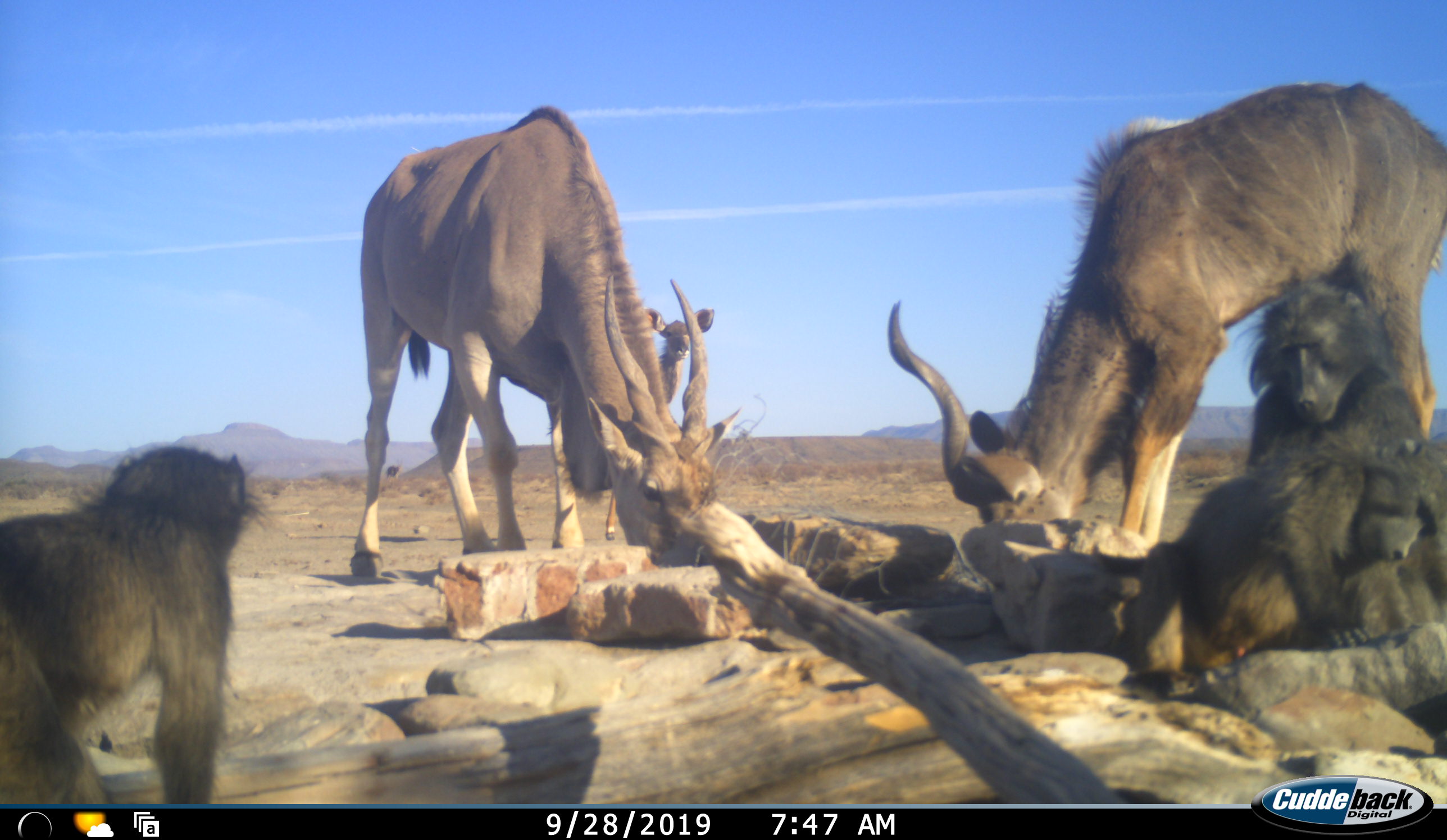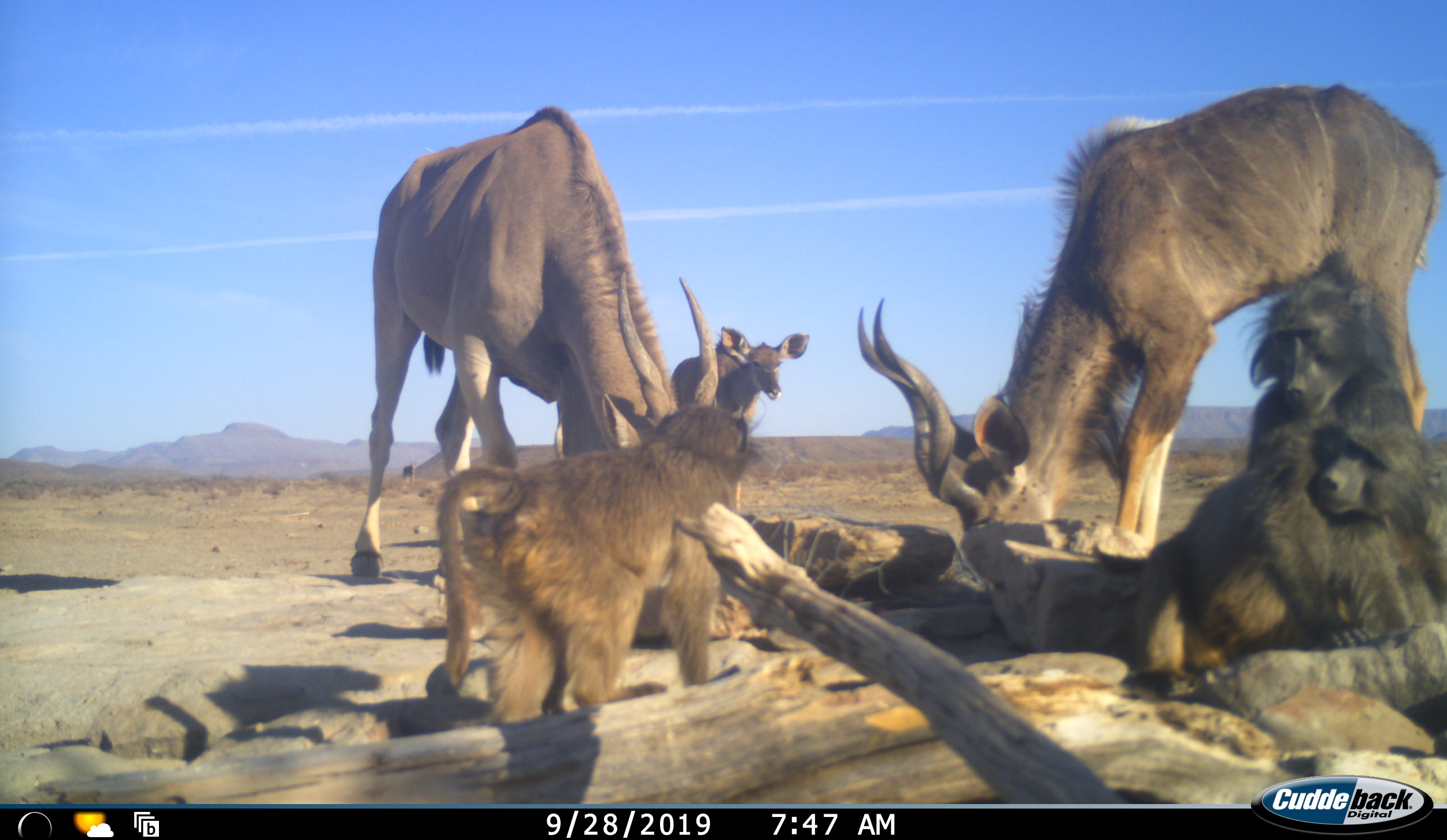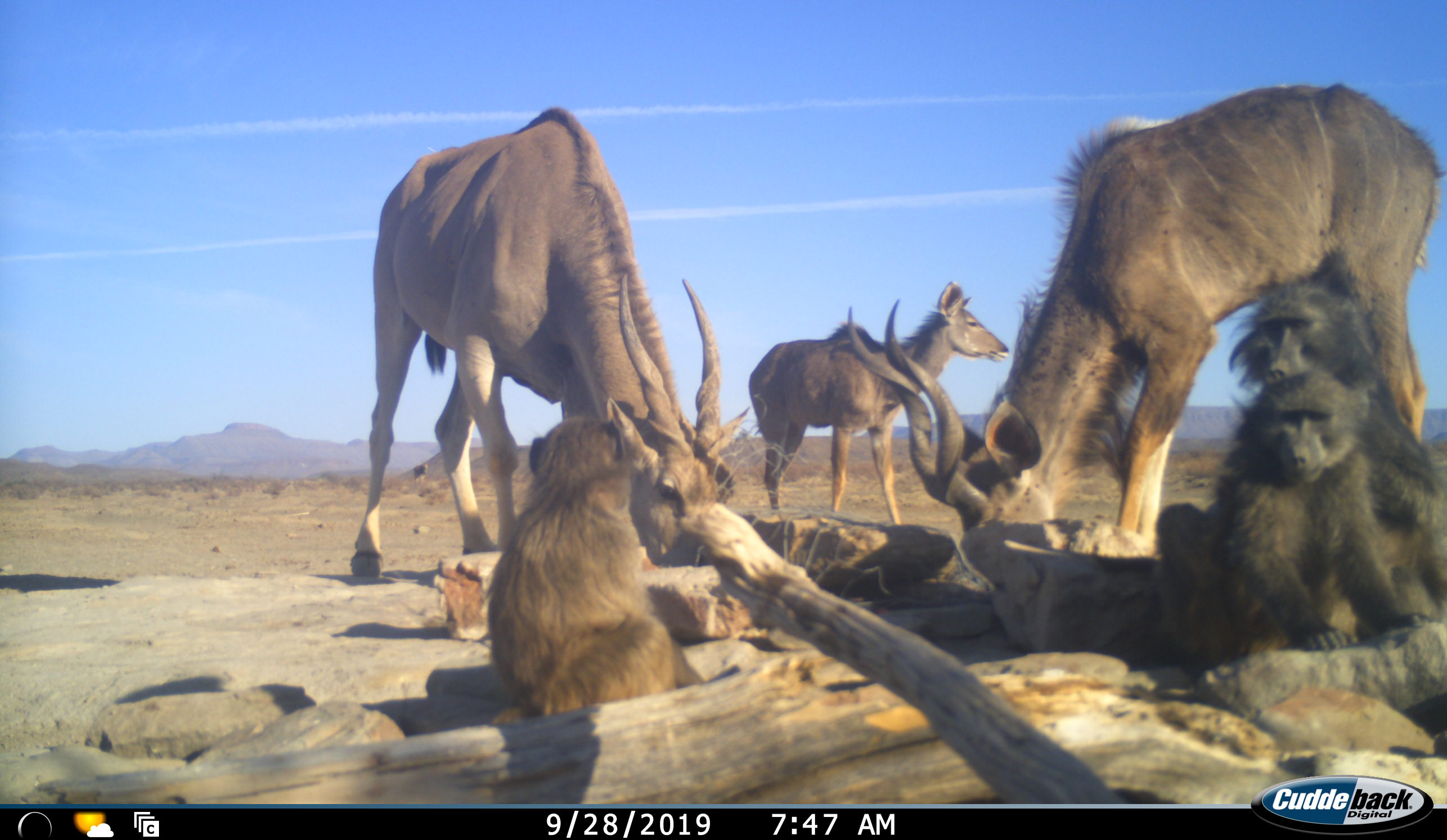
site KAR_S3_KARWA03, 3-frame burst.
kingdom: Animalia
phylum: Chordata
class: Mammalia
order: Primates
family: Cercopithecidae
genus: Papio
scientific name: Papio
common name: baboon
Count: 3.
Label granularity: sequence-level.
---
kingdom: Animalia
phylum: Chordata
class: Mammalia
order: Artiodactyla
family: Bovidae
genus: Tragelaphus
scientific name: Tragelaphus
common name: kudu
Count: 2.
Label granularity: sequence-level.